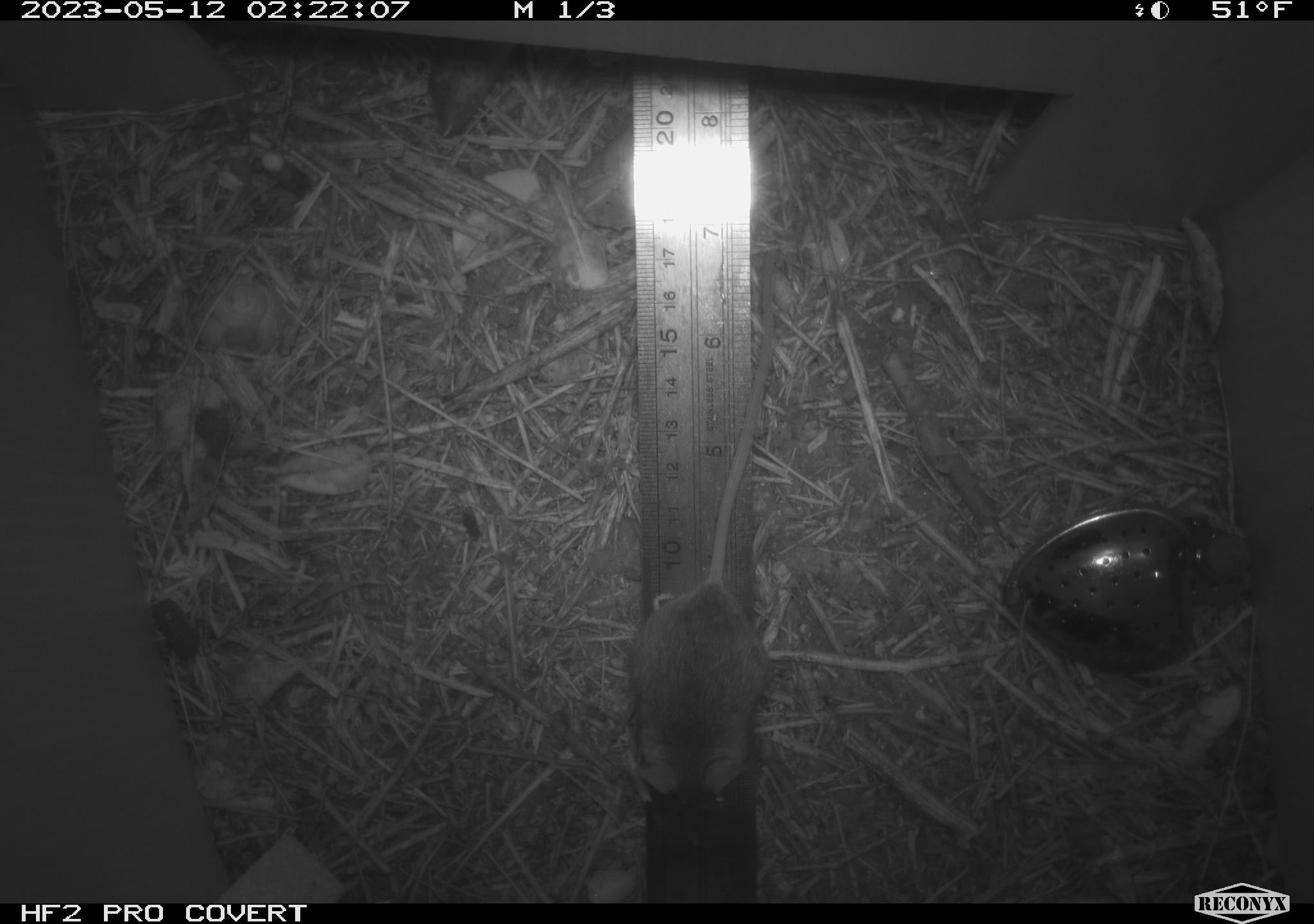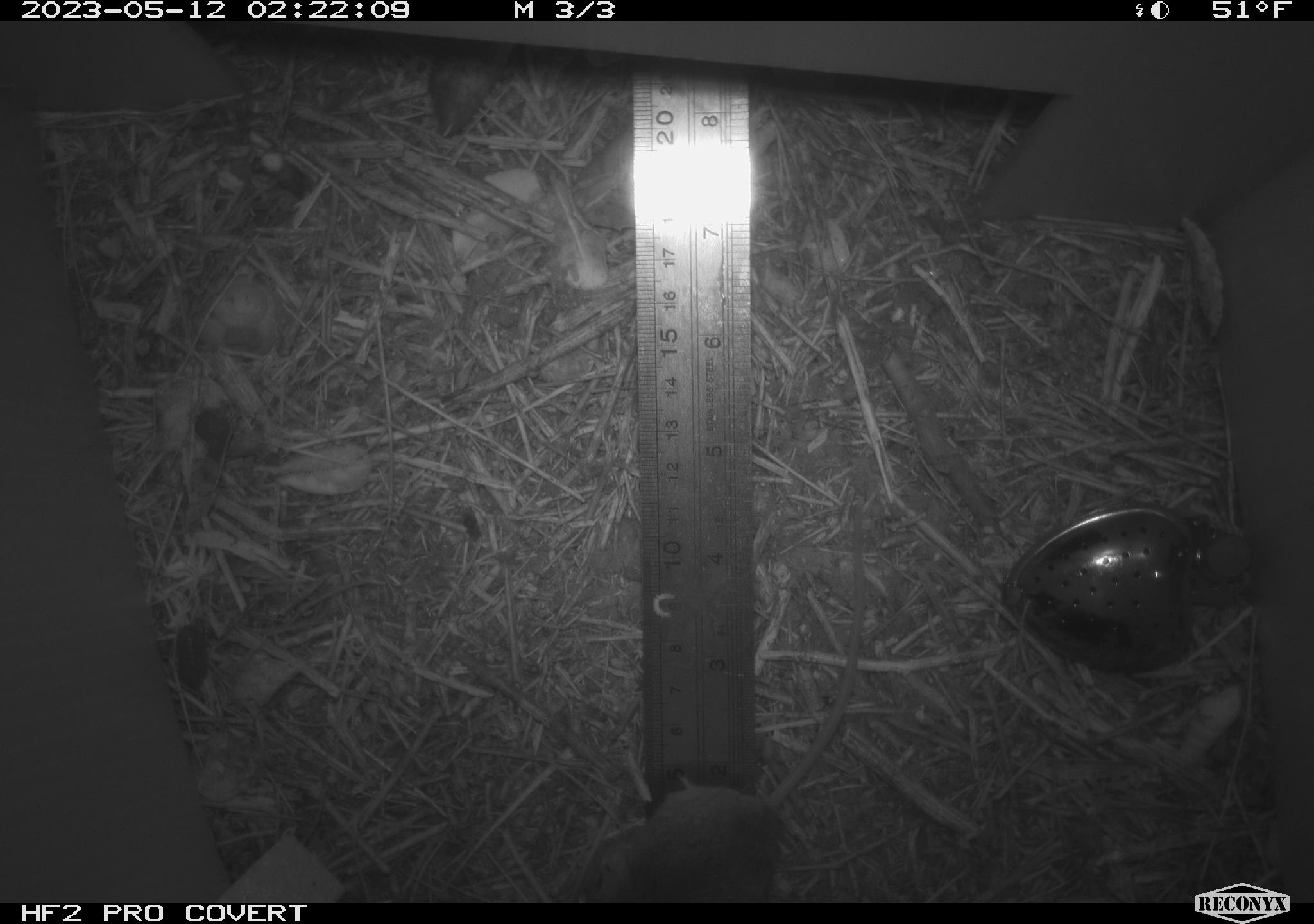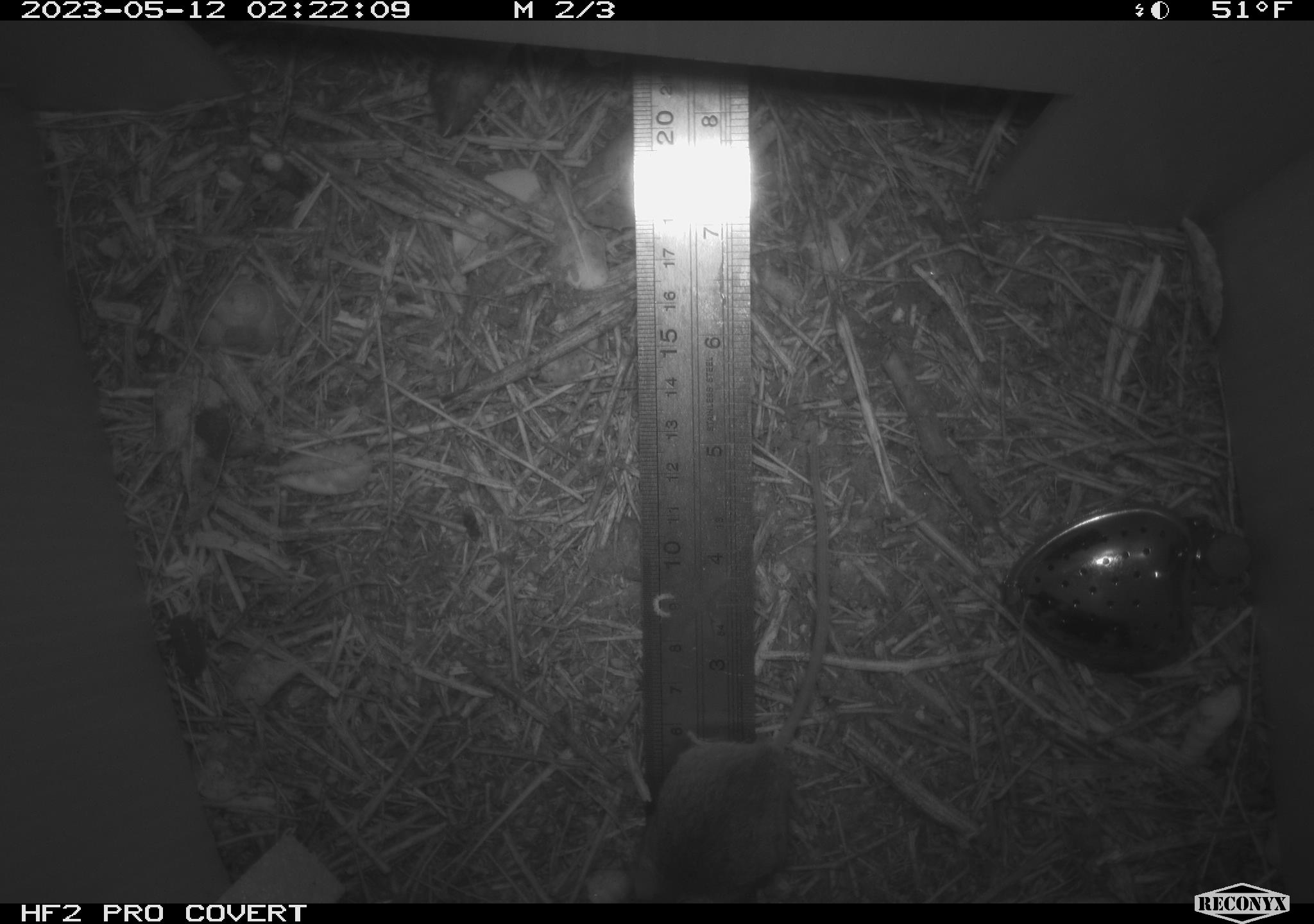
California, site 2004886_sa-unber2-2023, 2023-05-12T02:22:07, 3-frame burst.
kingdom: Animalia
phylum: Chordata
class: Mammalia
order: Rodentia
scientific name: Rodentia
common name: mouse species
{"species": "mouse species (Rodentia)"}